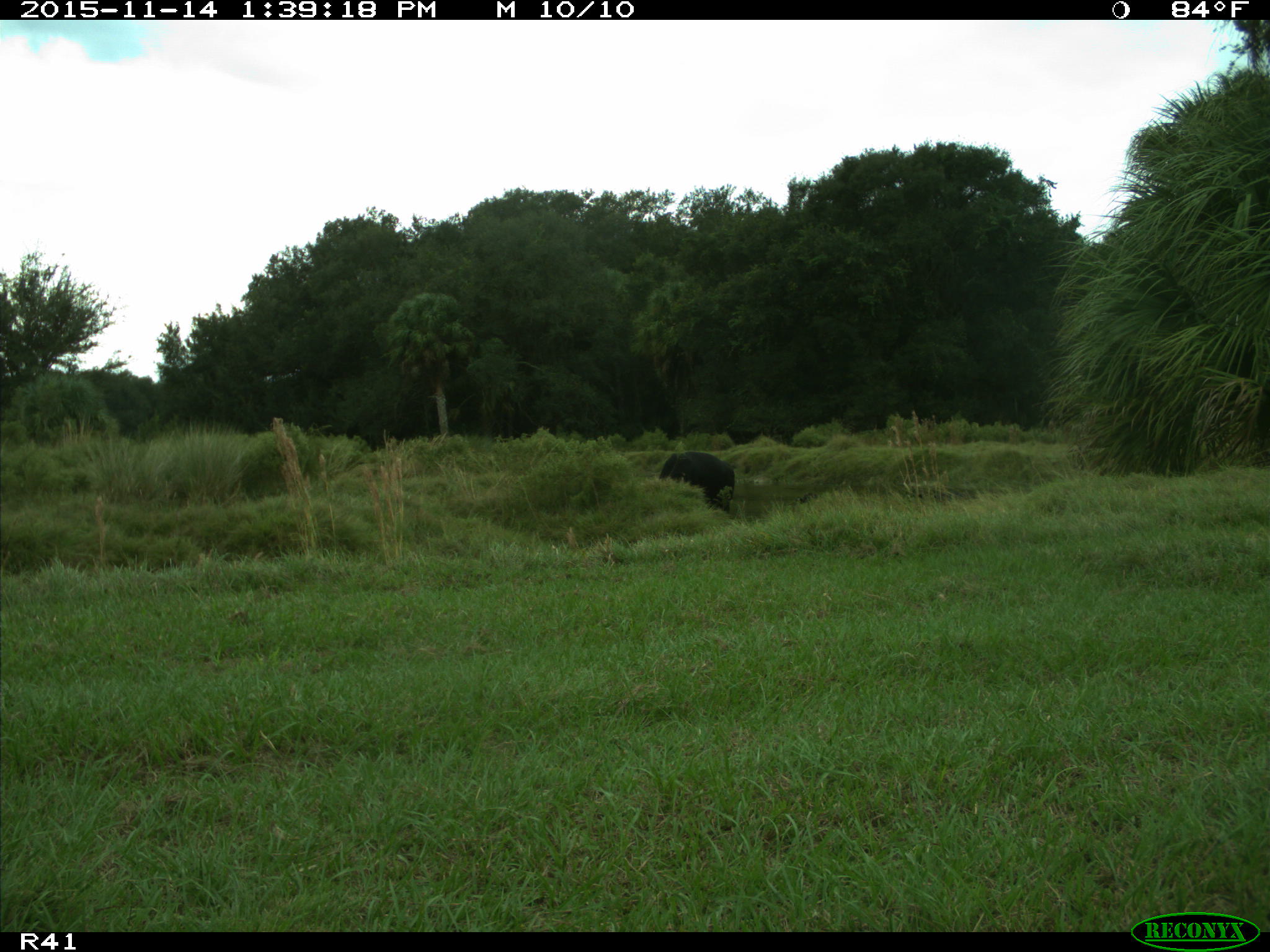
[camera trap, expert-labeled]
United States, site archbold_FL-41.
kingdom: Animalia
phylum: Chordata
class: Mammalia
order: Artiodactyla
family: Bovidae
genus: Bos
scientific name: Bos taurus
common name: domestic cow